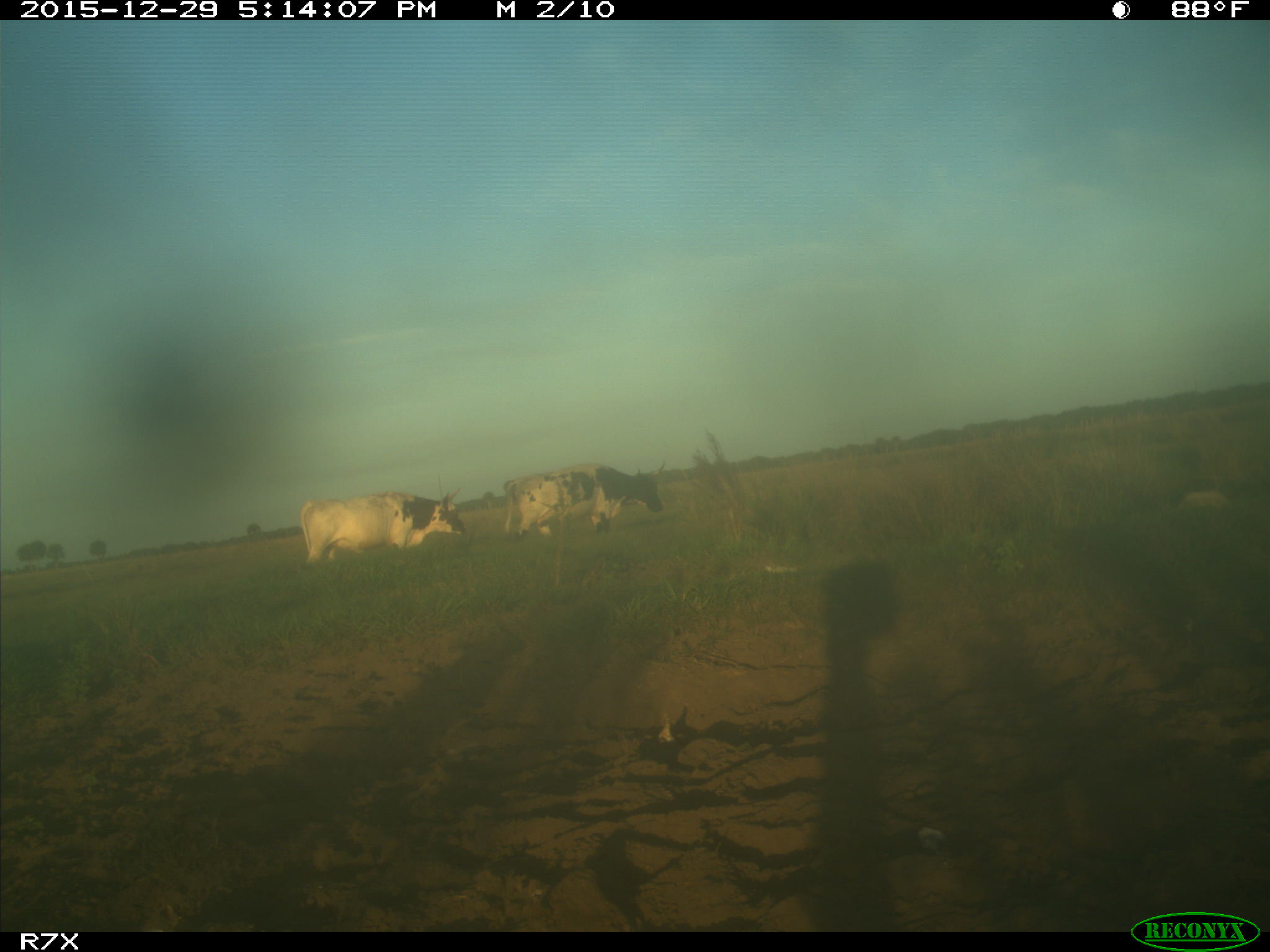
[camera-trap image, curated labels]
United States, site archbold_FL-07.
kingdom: Animalia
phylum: Chordata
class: Mammalia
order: Artiodactyla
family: Bovidae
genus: Bos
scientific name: Bos taurus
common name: domestic cow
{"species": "Bos taurus (domestic cow)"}